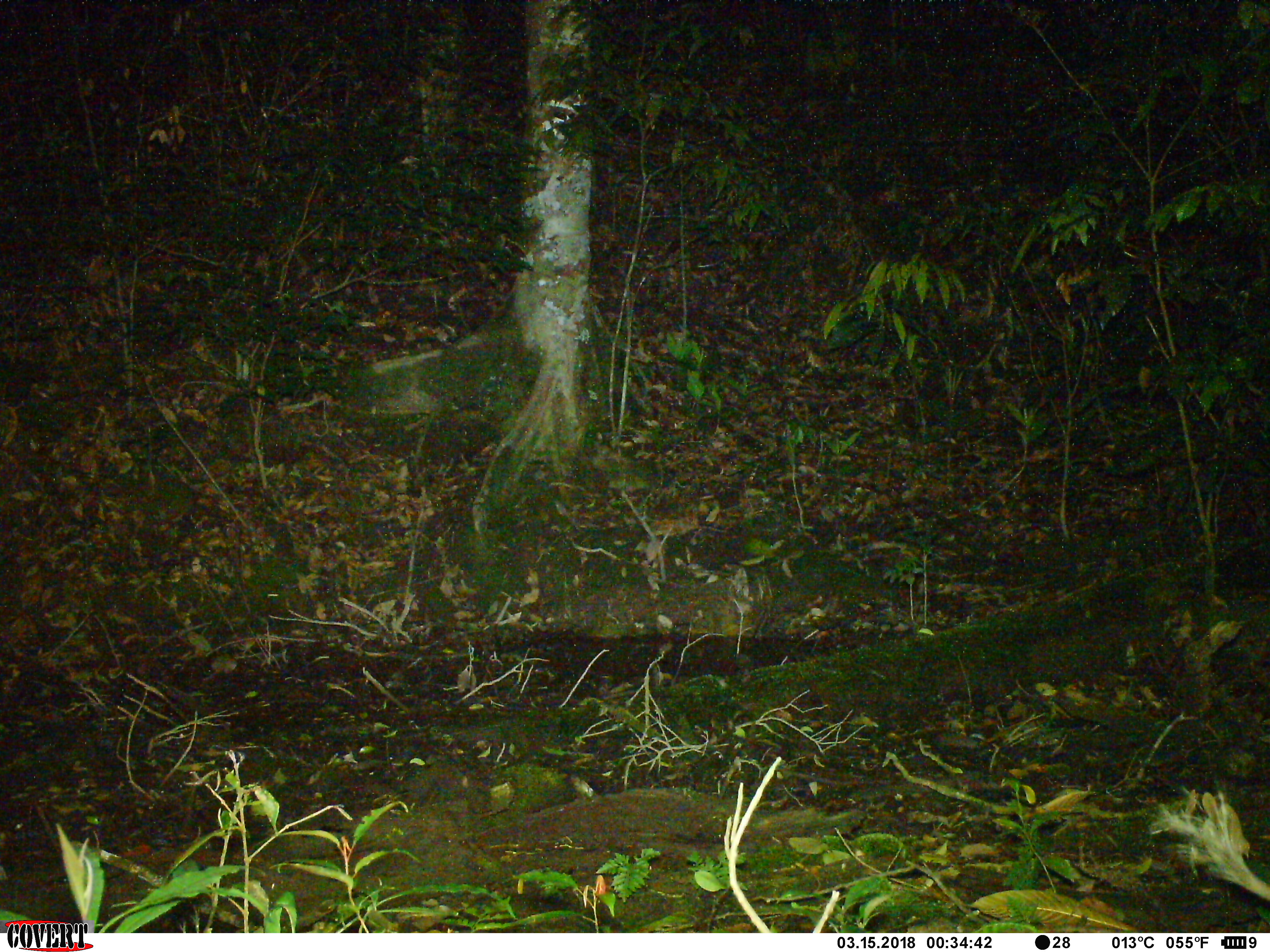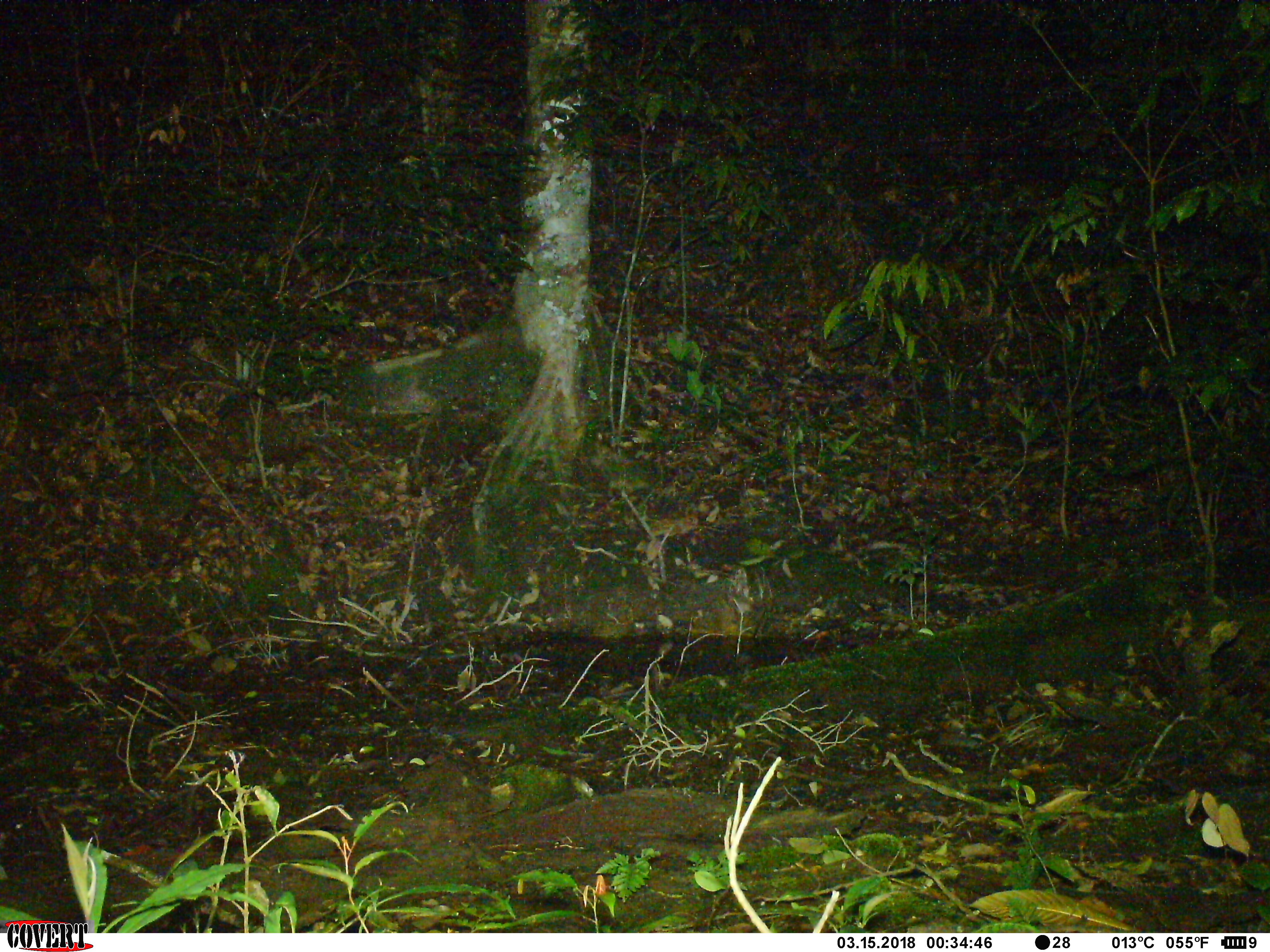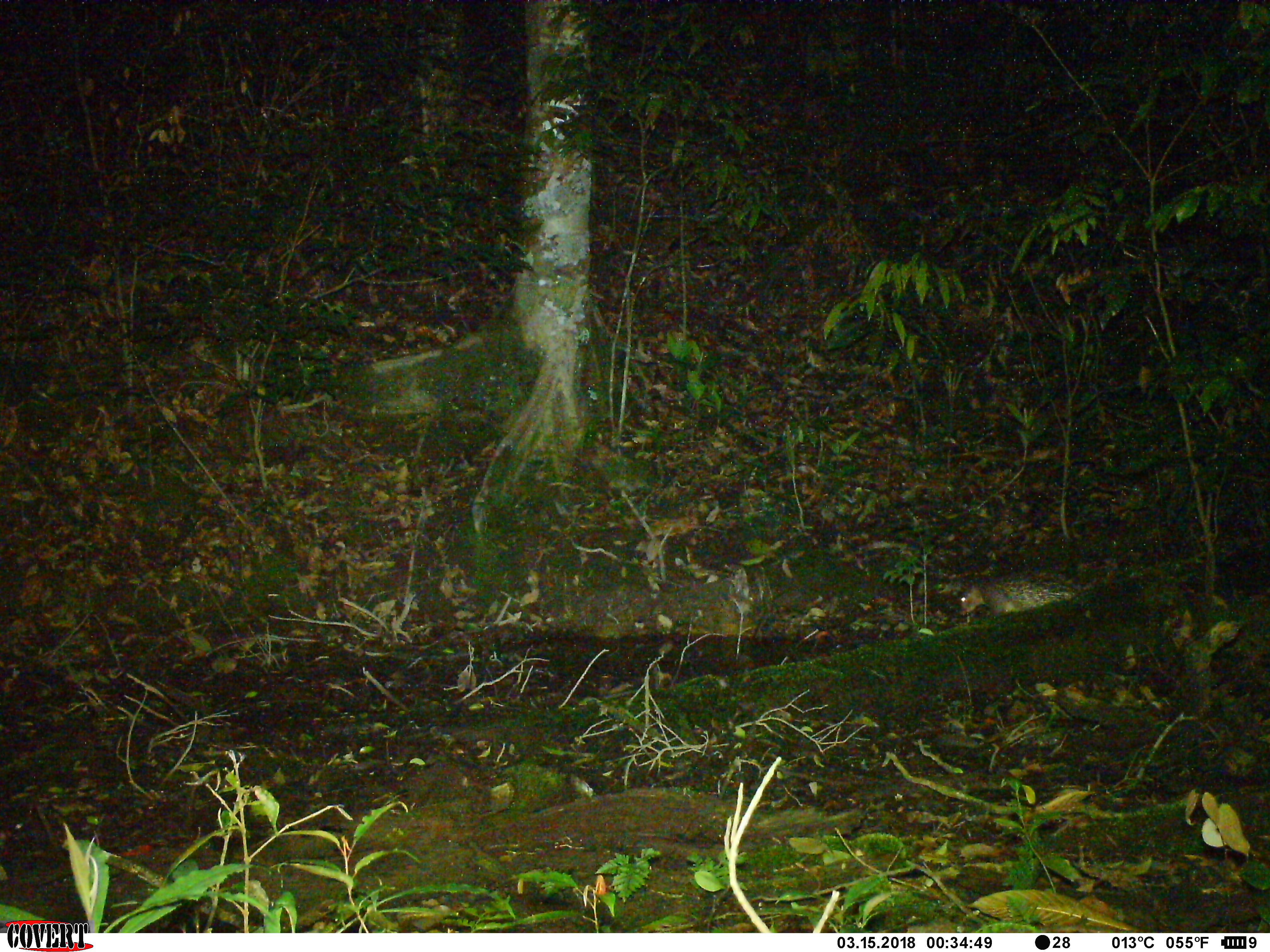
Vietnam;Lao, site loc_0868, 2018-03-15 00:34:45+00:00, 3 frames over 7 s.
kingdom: Animalia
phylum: Chordata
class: Mammalia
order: Rodentia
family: Hystricidae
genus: Atherurus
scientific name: Atherurus macrourus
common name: asiatic brush-tailed porcupine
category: asiatic brush tailed porcupine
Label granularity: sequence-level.